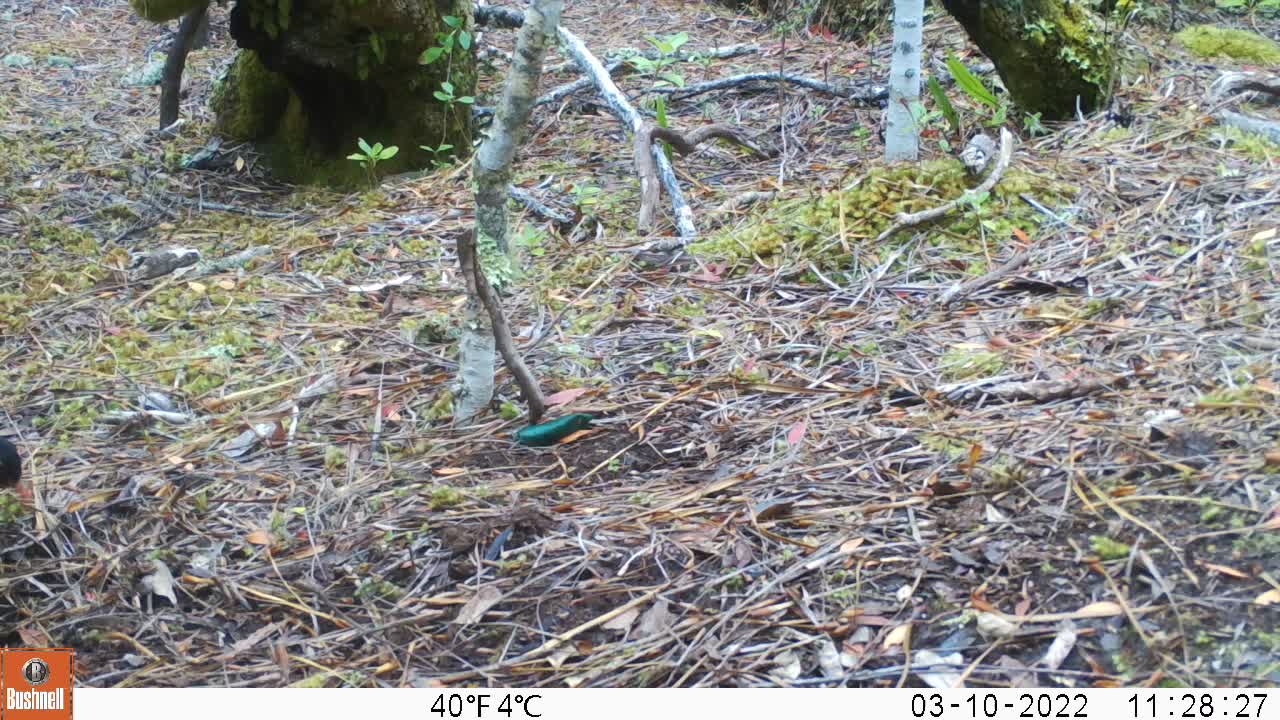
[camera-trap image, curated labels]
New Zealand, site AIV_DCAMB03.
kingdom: Animalia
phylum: Chordata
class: Aves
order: Passeriformes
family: Turdidae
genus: Turdus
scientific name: Turdus merula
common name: eurasian blackbird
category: blackbird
Blackbird (eurasian blackbird) (Turdus merula).